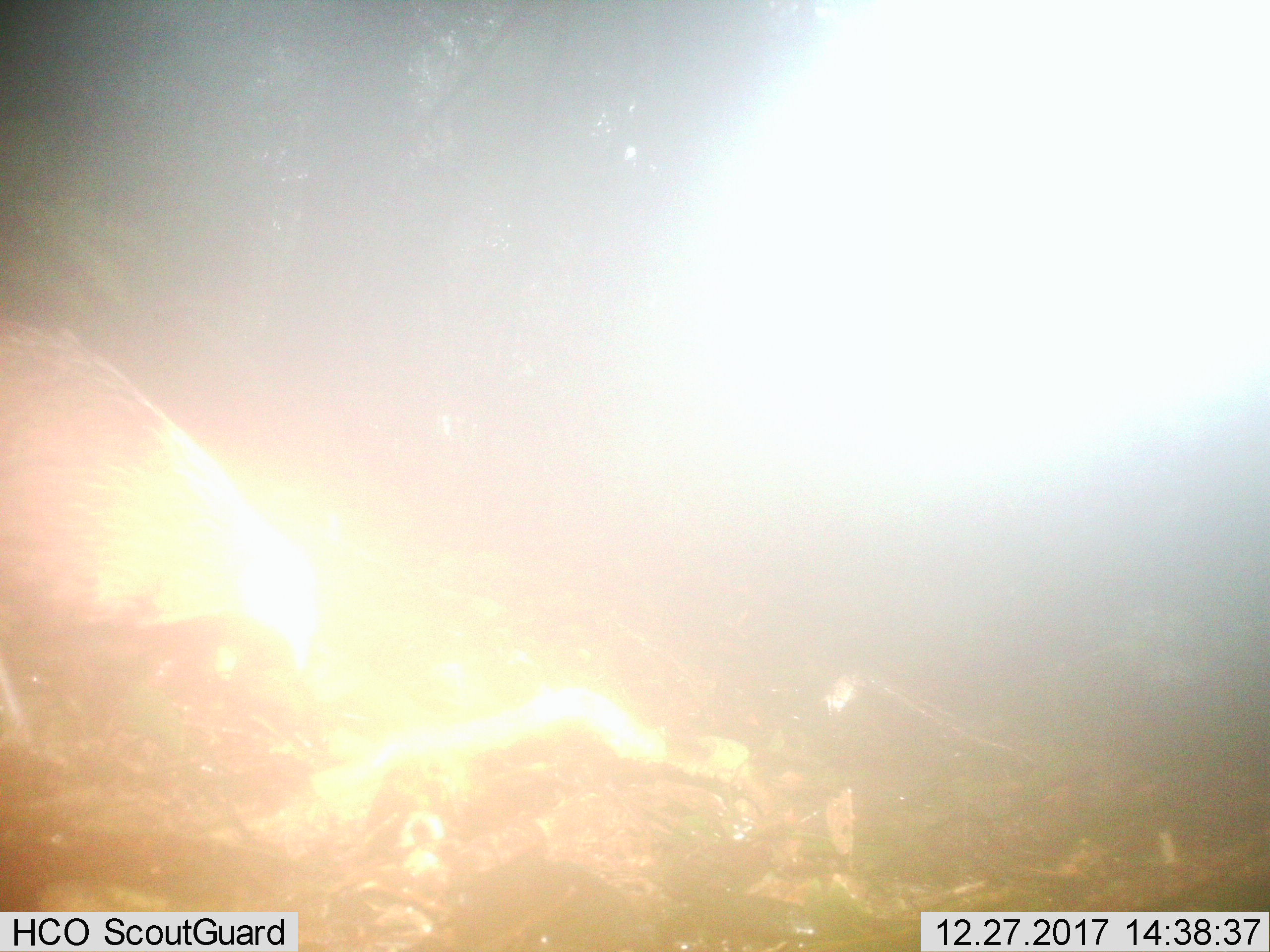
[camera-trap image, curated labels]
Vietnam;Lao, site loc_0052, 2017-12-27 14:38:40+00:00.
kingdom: Animalia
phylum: Chordata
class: Aves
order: Galliformes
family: Phasianidae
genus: Gallus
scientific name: Gallus gallus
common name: red junglefowl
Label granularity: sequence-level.